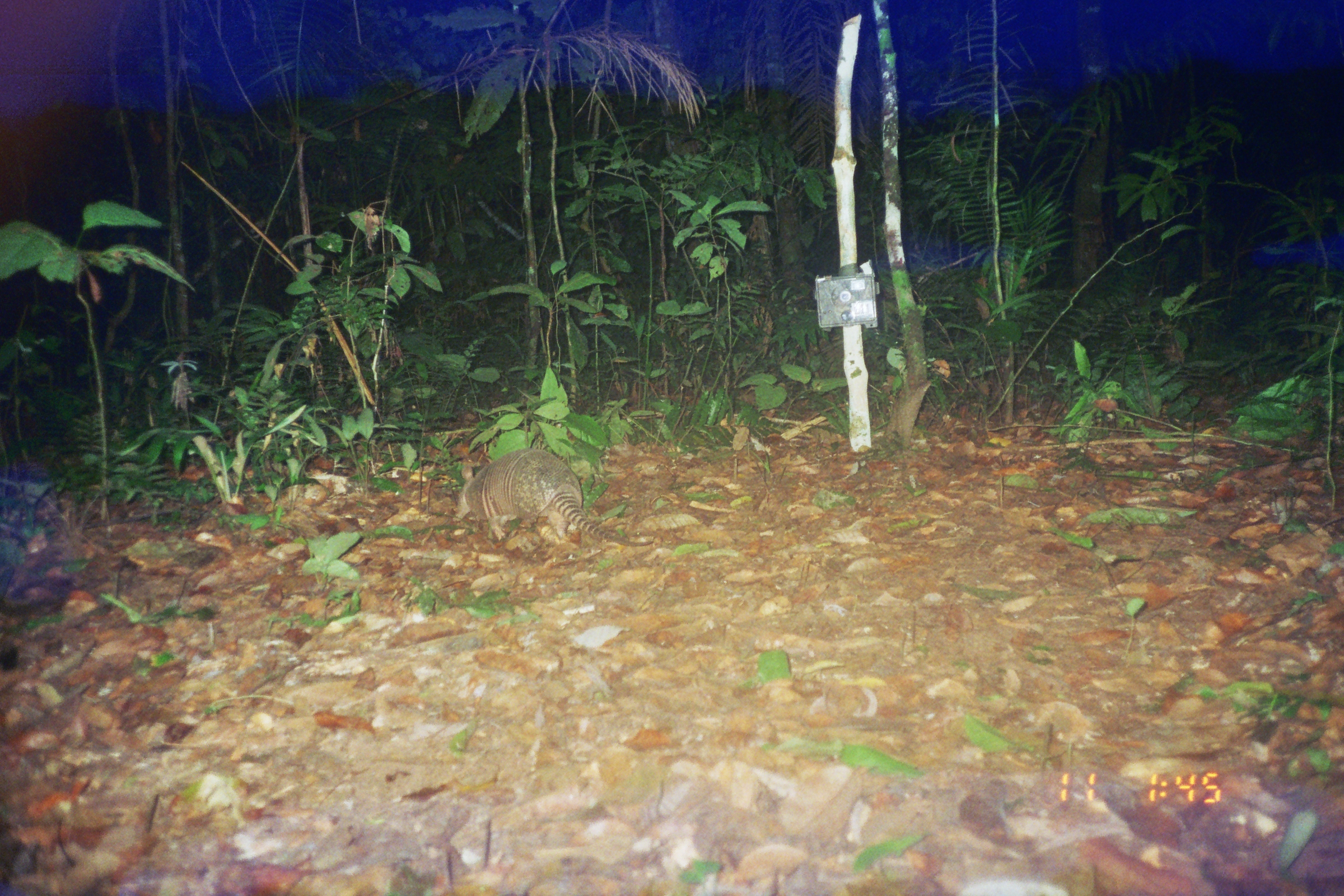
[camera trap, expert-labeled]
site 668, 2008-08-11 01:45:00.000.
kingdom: Animalia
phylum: Chordata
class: Mammalia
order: Cingulata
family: Dasypodidae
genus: Dasypus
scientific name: Dasypus novemcinctus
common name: nine-banded armadillo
Dasypus novemcinctus (nine-banded armadillo).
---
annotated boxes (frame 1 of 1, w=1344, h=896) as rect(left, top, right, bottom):
dasypus novemcinctus: rect(452, 446, 653, 547)